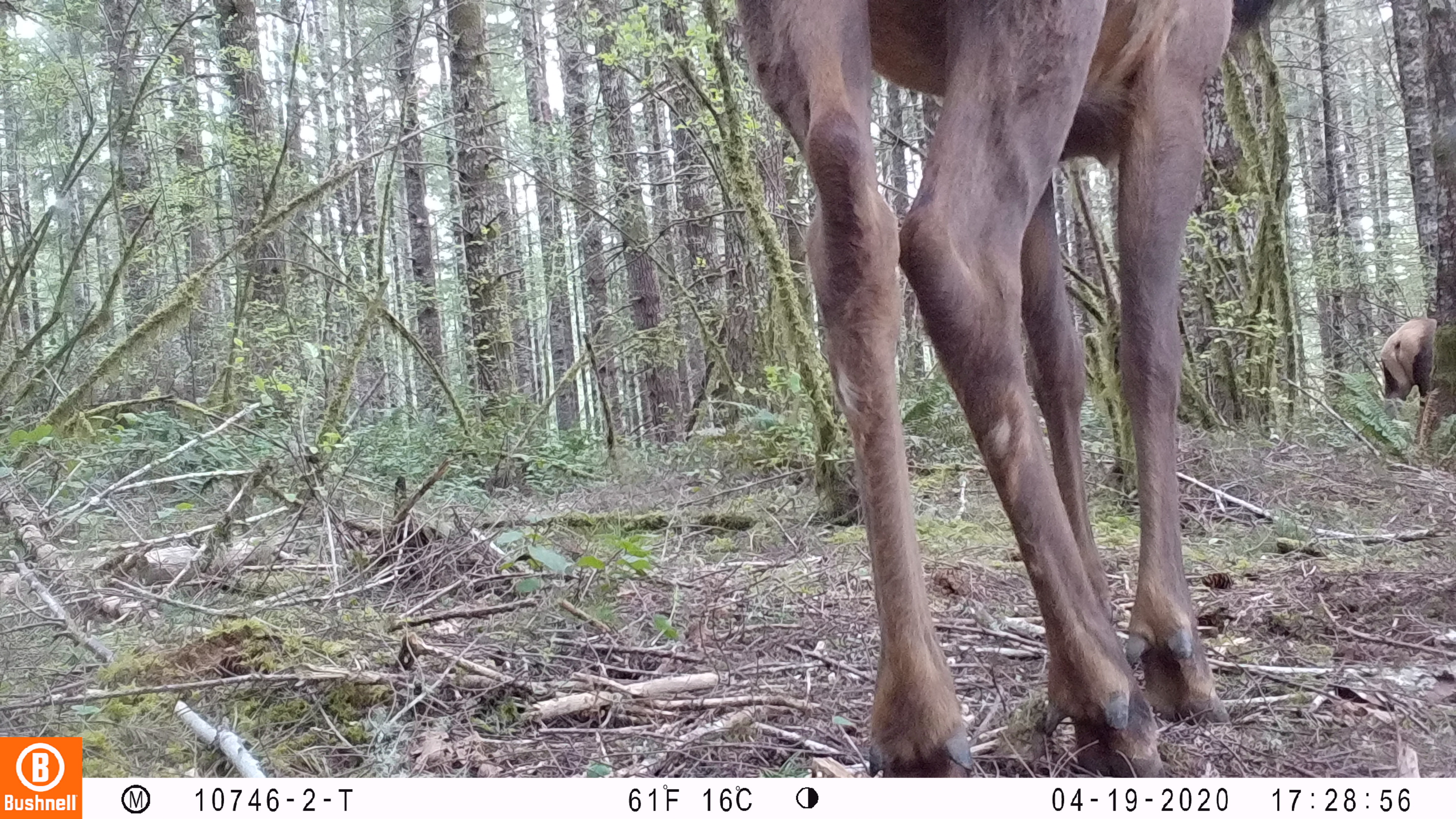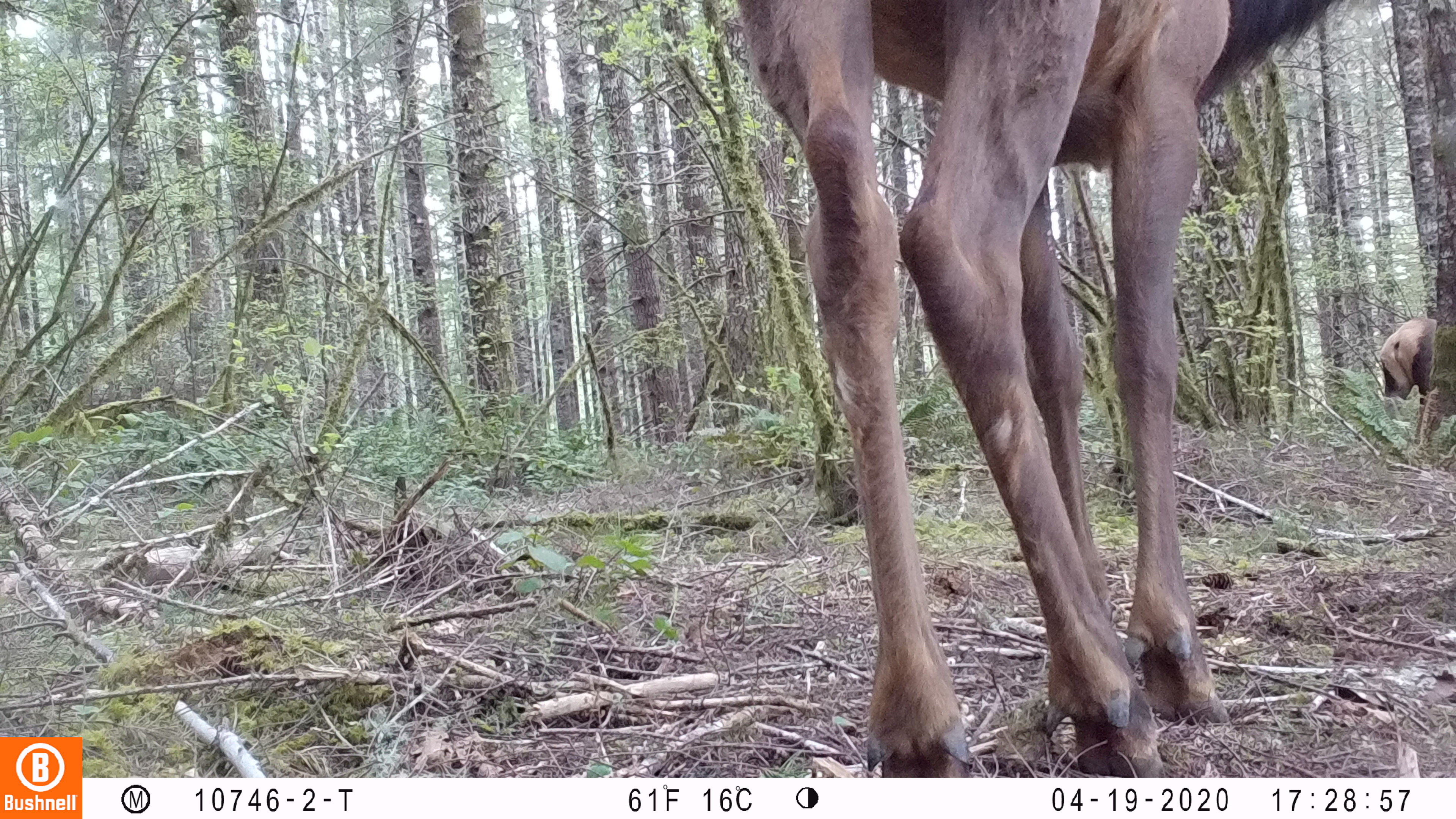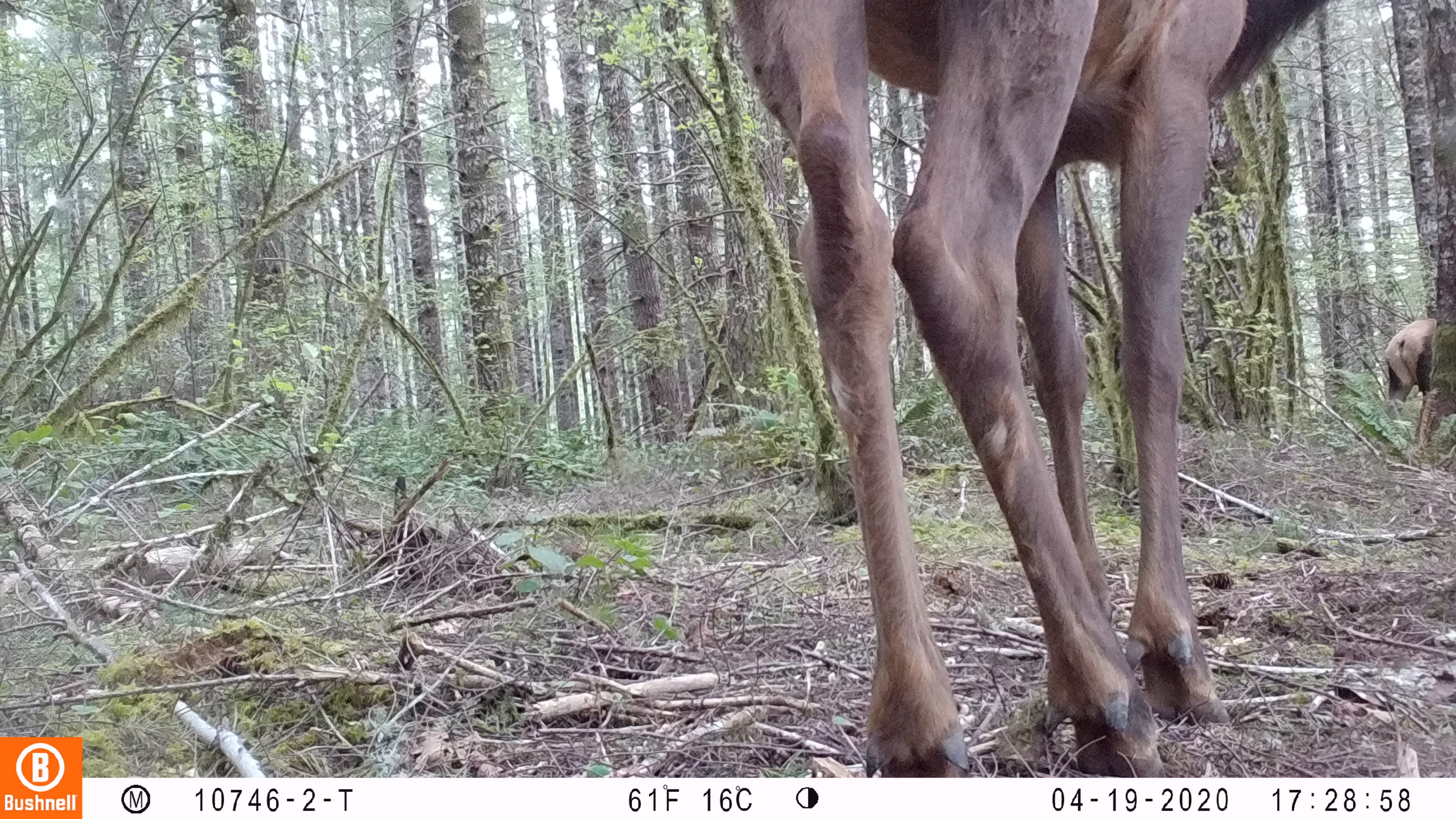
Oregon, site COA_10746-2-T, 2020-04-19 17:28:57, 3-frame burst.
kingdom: Animalia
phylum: Chordata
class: Mammalia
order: Artiodactyla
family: Cervidae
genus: Cervus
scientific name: Cervus canadensis roosevelti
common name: roosevelt elk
Roosevelt elk (Cervus canadensis roosevelti).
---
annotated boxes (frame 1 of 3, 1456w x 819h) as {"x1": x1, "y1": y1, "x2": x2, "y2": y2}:
roosevelt elk: {"x1": 728, "y1": 1, "x2": 1320, "y2": 770}; {"x1": 1379, "y1": 308, "x2": 1436, "y2": 408}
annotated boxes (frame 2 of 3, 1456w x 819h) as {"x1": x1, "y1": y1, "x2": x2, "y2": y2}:
roosevelt elk: {"x1": 730, "y1": 0, "x2": 1386, "y2": 770}; {"x1": 1375, "y1": 308, "x2": 1436, "y2": 402}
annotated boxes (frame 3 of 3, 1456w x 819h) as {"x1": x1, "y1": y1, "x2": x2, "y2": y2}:
roosevelt elk: {"x1": 723, "y1": 0, "x2": 1337, "y2": 766}; {"x1": 1382, "y1": 308, "x2": 1437, "y2": 410}